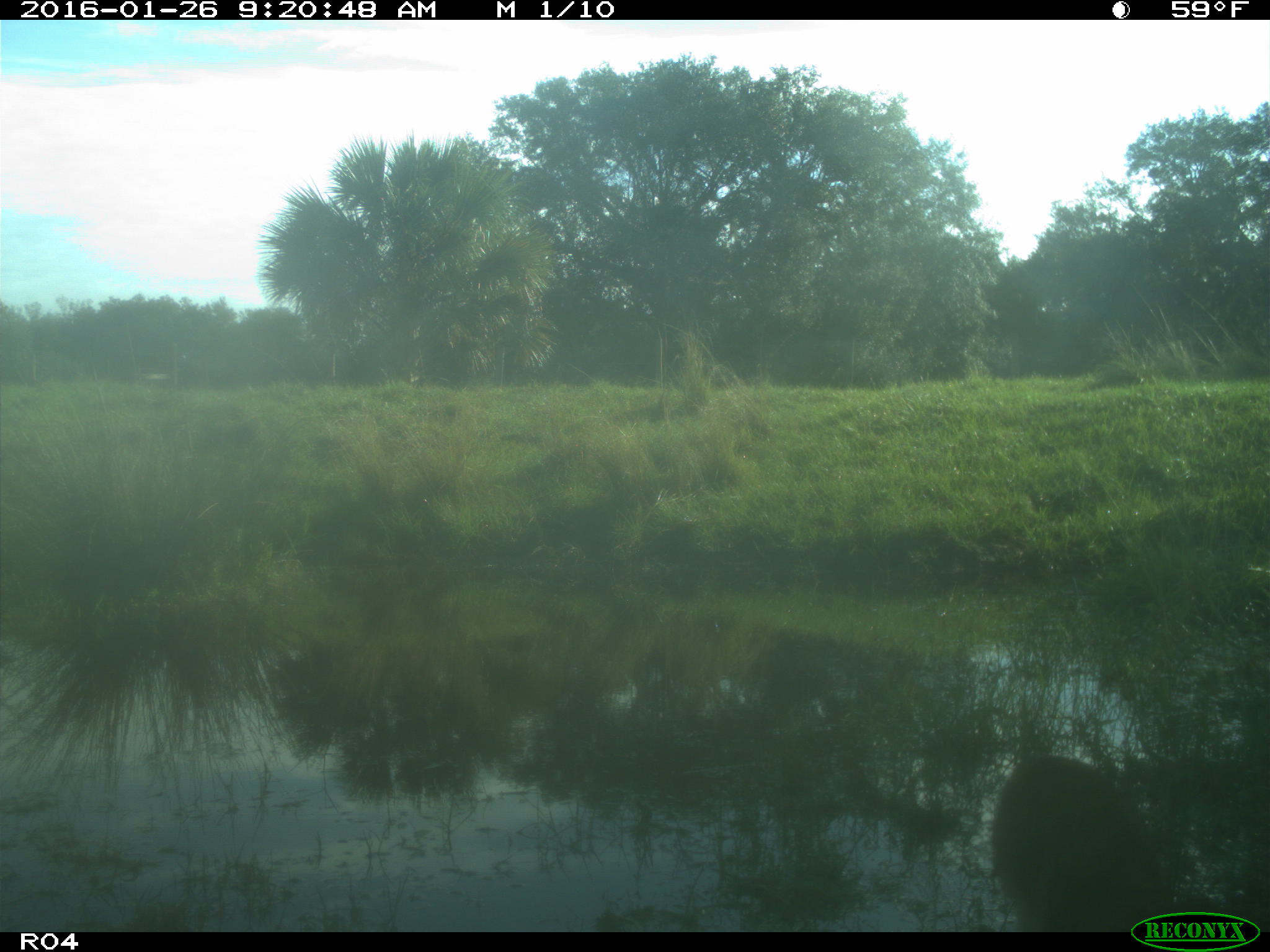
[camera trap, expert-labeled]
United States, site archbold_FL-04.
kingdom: Animalia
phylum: Chordata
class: Mammalia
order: Carnivora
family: Procyonidae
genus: Procyon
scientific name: Procyon lotor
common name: common raccoon